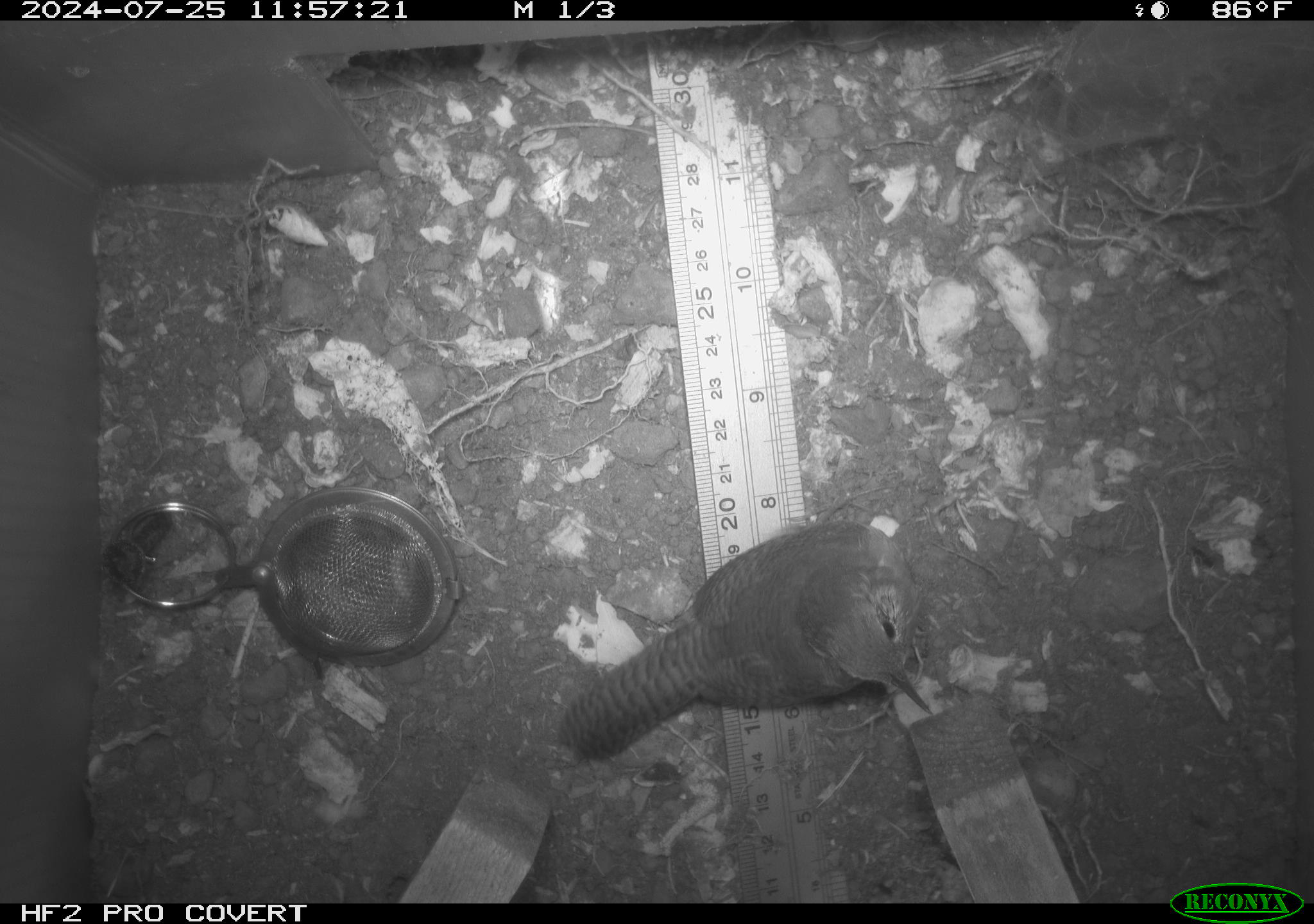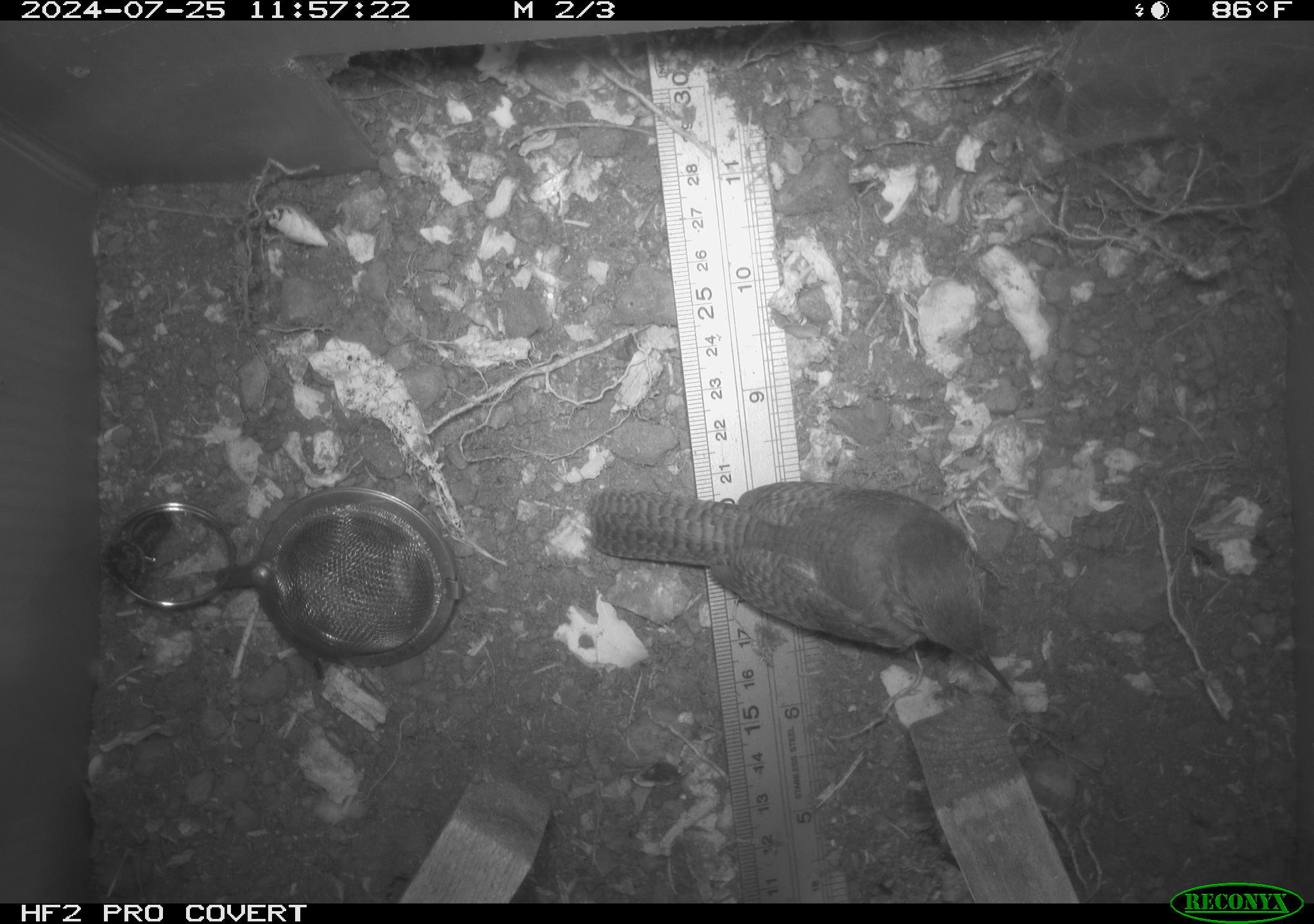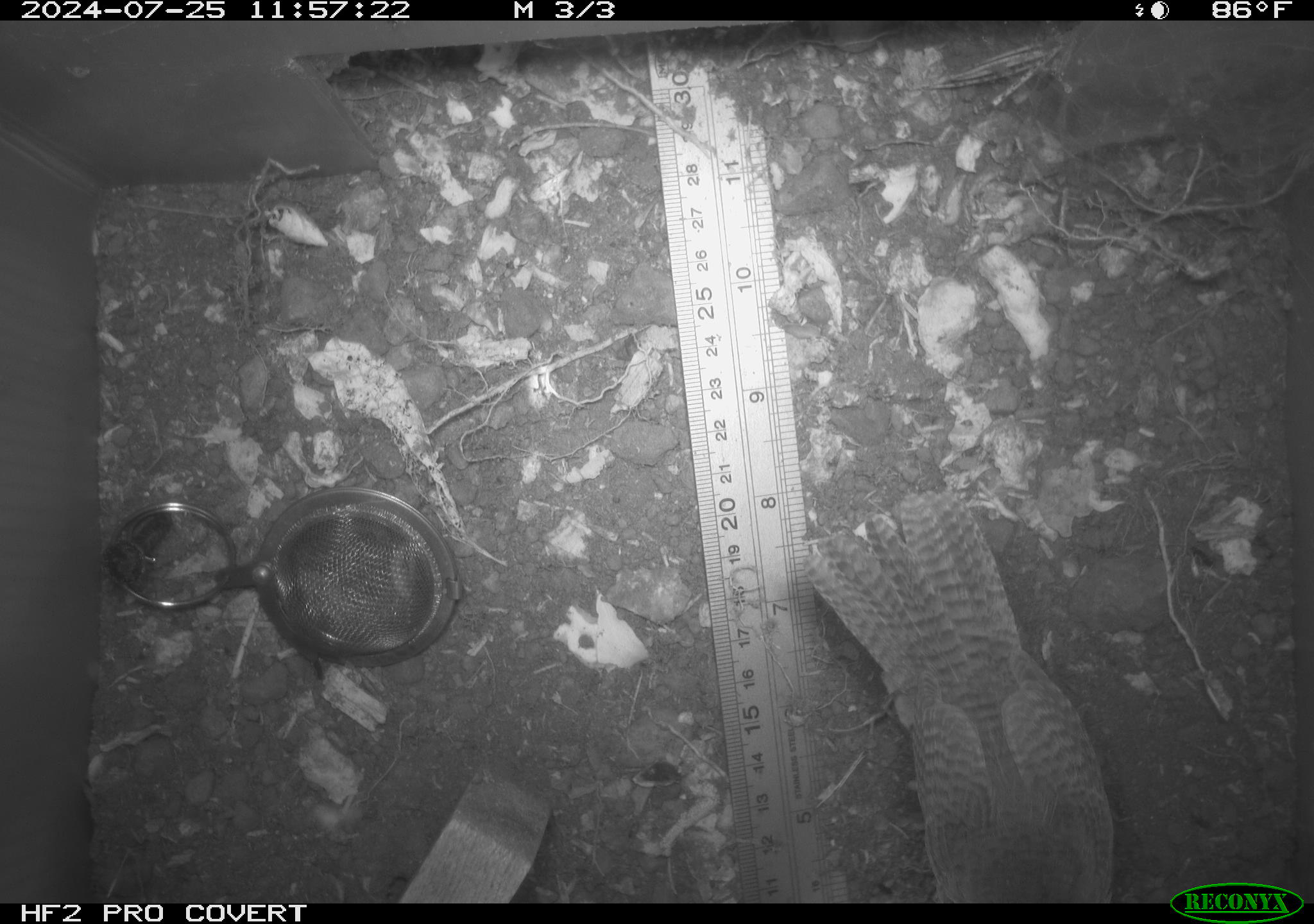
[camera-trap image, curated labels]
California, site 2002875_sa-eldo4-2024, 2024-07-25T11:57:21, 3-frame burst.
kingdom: Animalia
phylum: Chordata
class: Aves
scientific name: Aves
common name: bird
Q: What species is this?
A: Bird (Aves).